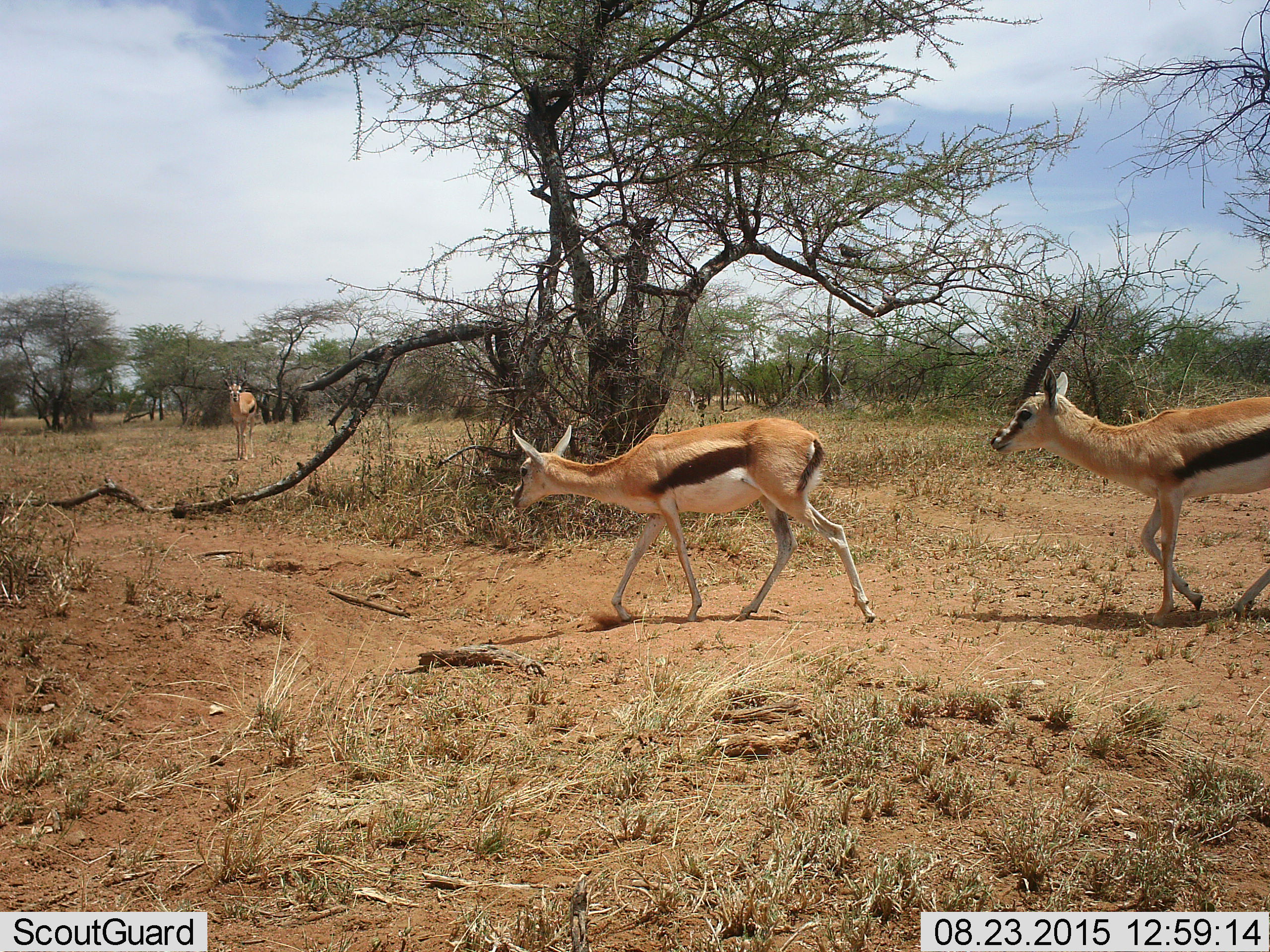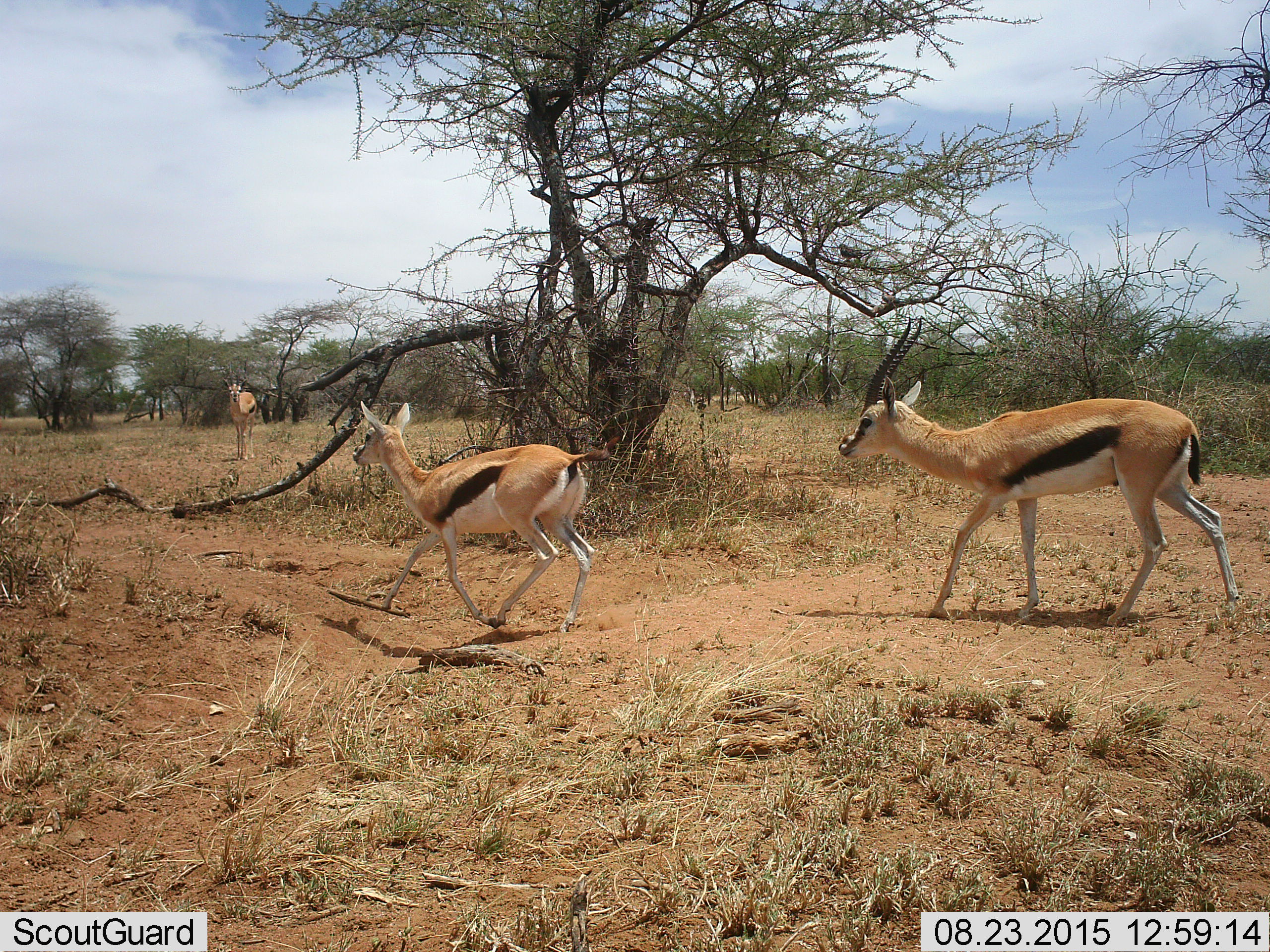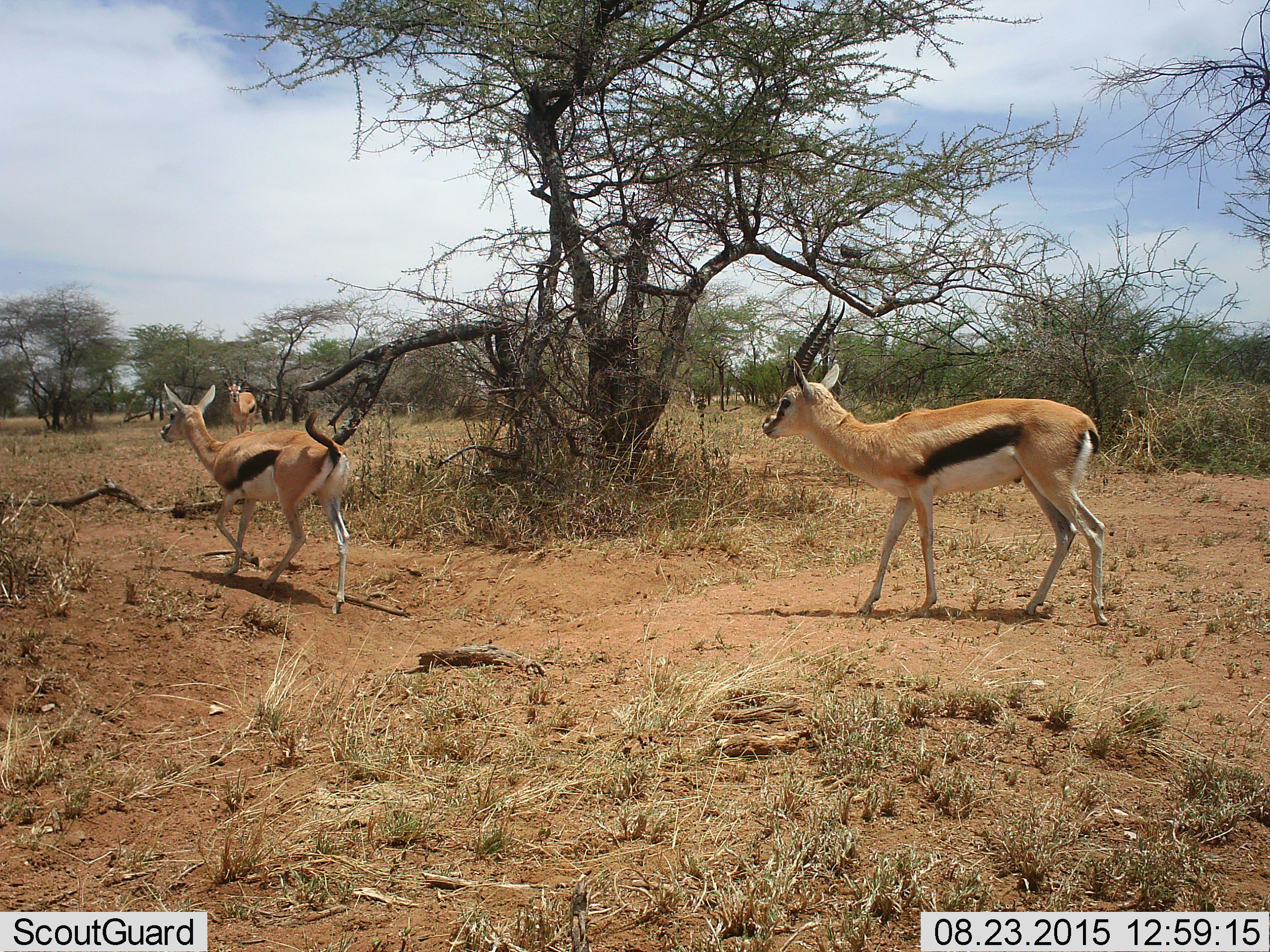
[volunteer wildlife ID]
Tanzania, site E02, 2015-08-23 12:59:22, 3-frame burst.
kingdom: Animalia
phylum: Chordata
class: Mammalia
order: Artiodactyla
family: Bovidae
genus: Eudorcas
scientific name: Eudorcas thomsonii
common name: thomson's gazelle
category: gazellethomsons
Gazellethomsons (thomson's gazelle) (Eudorcas thomsonii), count 3. Behavior (volunteer vote fractions): standing 62%, resting 0%, moving 88%, interacting 12%. Young present (vote fraction): 0%. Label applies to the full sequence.